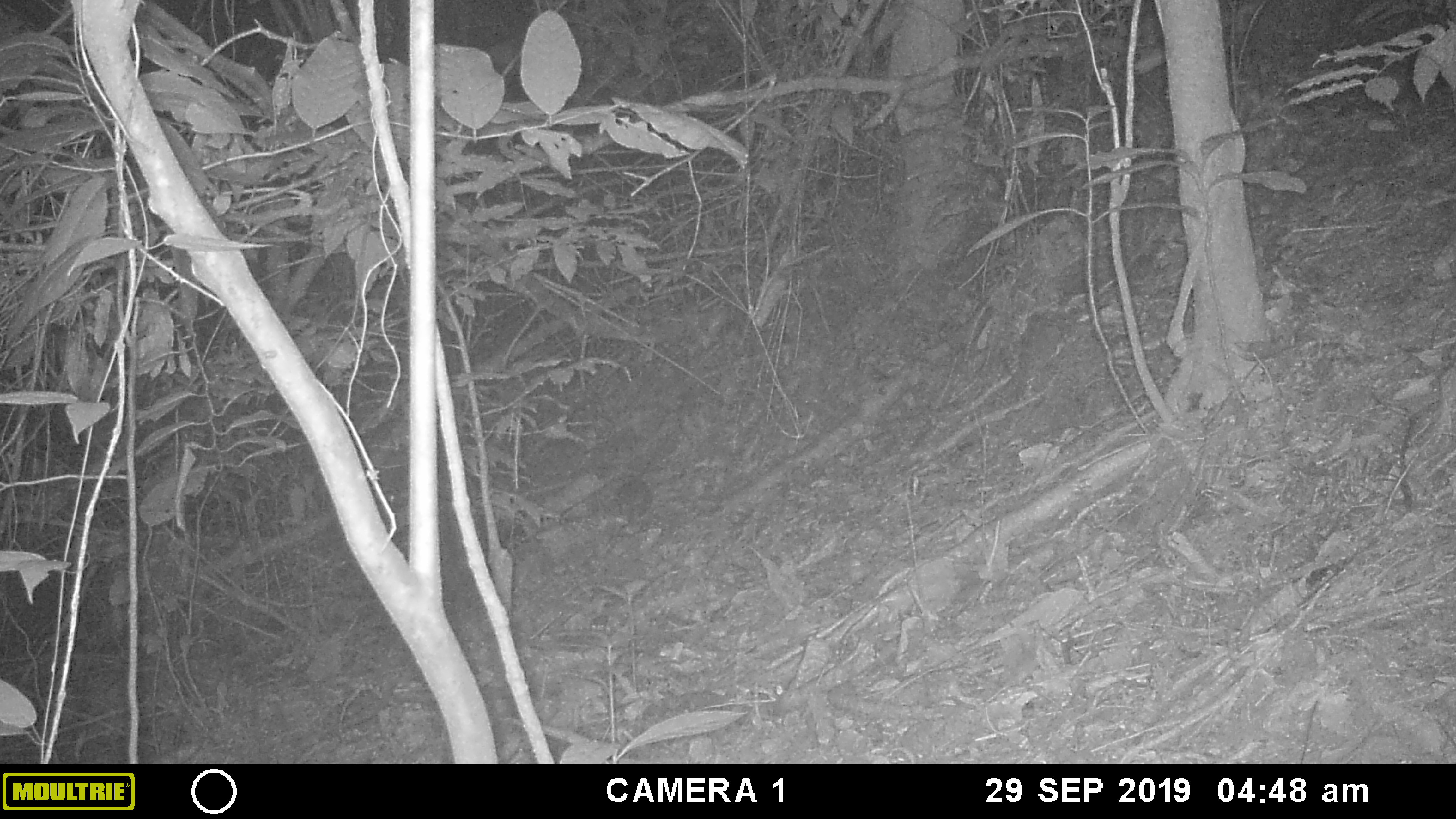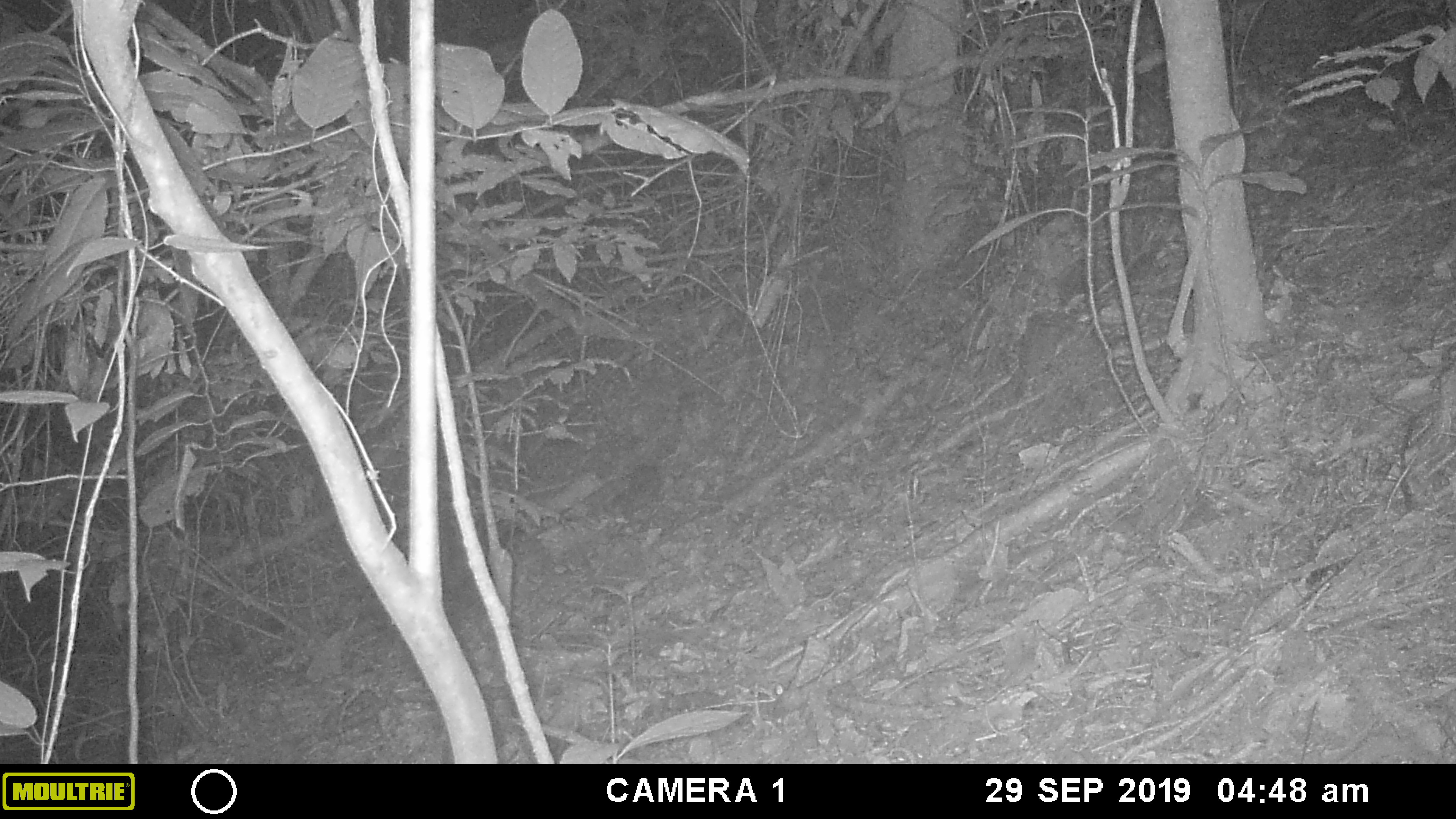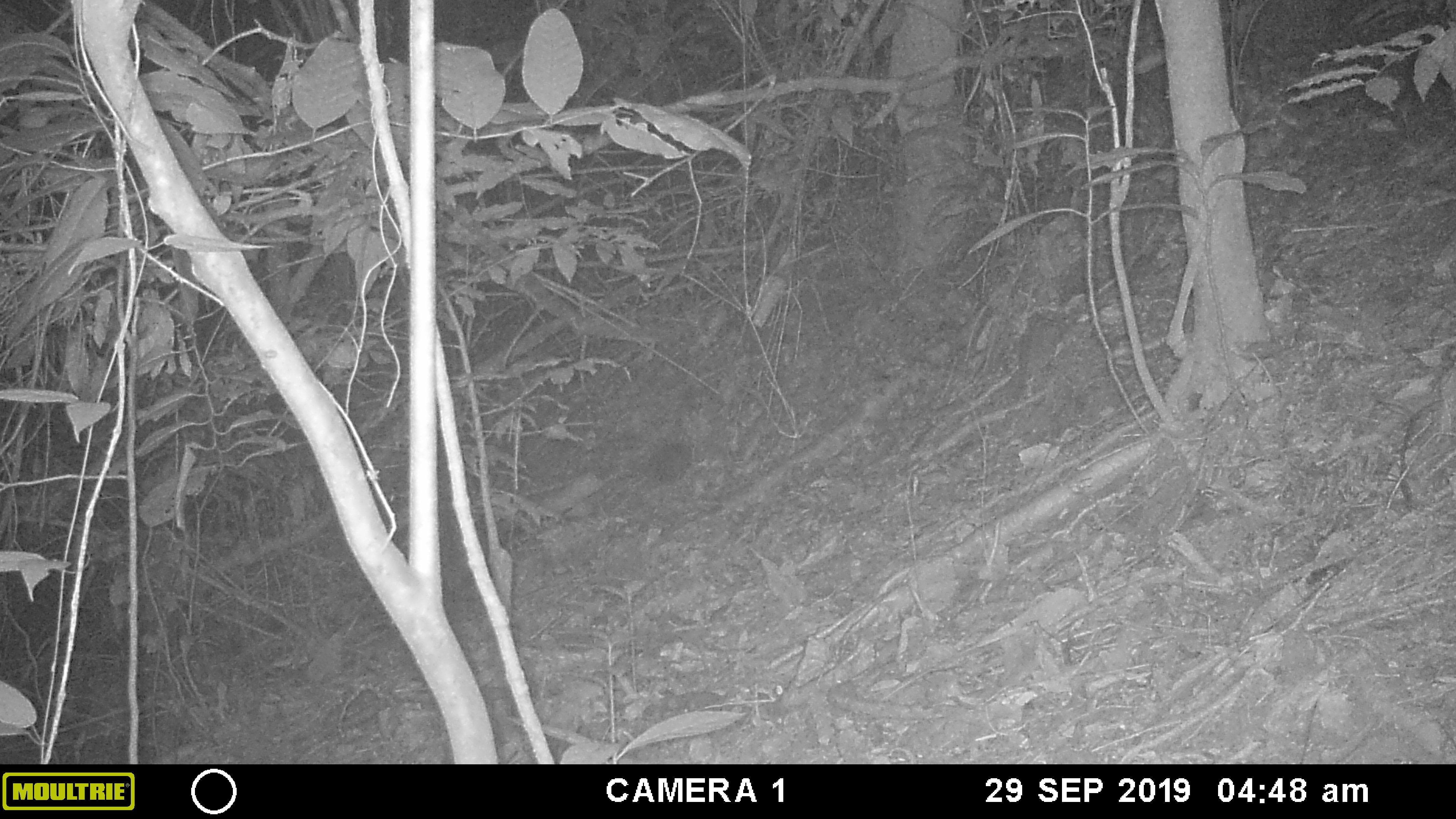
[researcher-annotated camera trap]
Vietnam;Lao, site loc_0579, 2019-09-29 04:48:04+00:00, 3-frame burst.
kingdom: Animalia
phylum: Chordata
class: Mammalia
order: Rodentia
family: Muridae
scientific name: Muridae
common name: old-world mice and rats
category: unidentified murid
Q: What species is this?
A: Unidentified murid (old-world mice and rats) (Muridae).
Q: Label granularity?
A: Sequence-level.